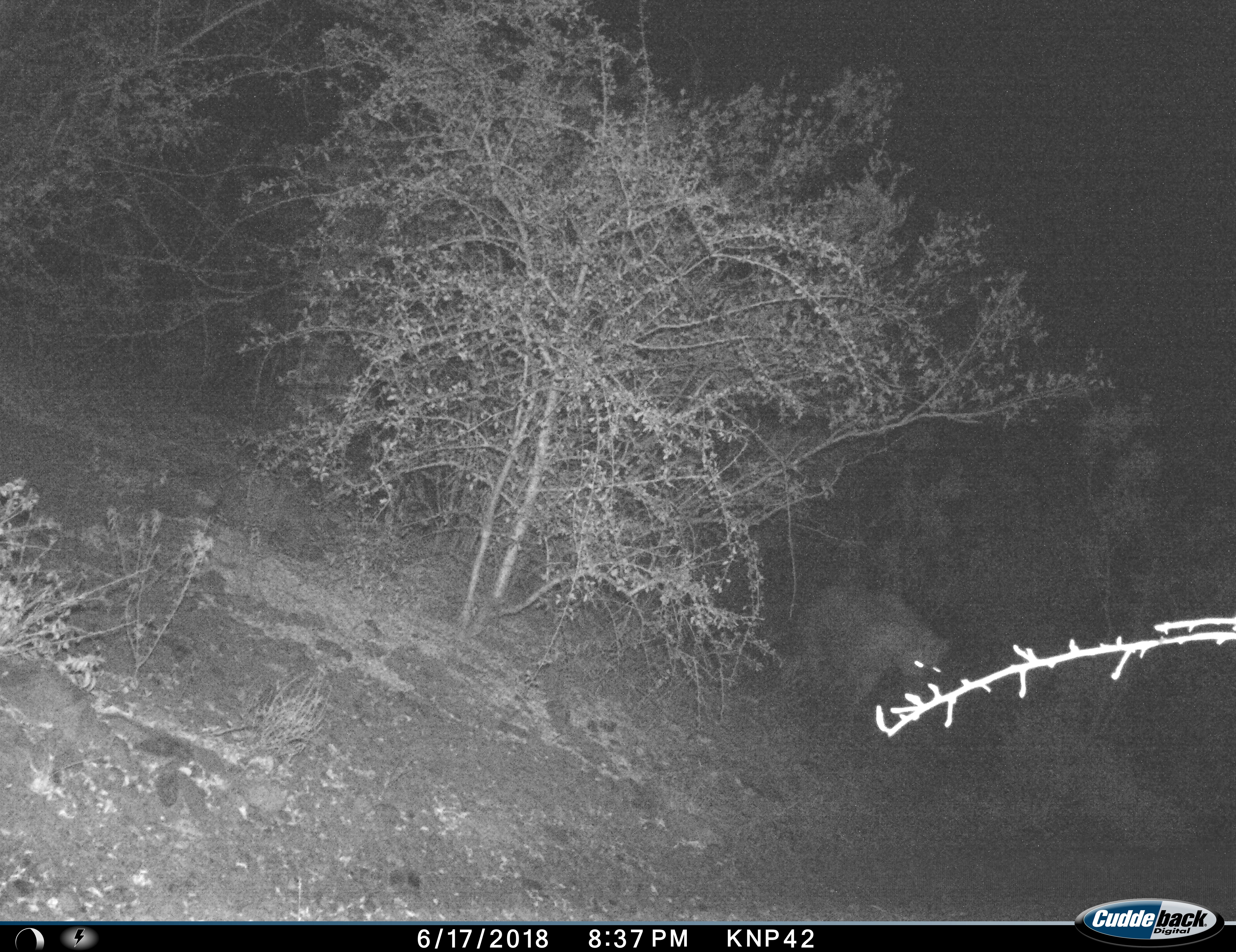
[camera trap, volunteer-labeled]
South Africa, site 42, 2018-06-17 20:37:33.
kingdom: Animalia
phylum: Chordata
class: Mammalia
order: Carnivora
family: Hyaenidae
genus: Crocuta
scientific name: Crocuta crocuta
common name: spotted hyena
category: hyenaspotted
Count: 1.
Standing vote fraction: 30%.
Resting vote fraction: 0%.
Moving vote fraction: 70%.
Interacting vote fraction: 0%.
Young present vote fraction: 0%.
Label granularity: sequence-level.